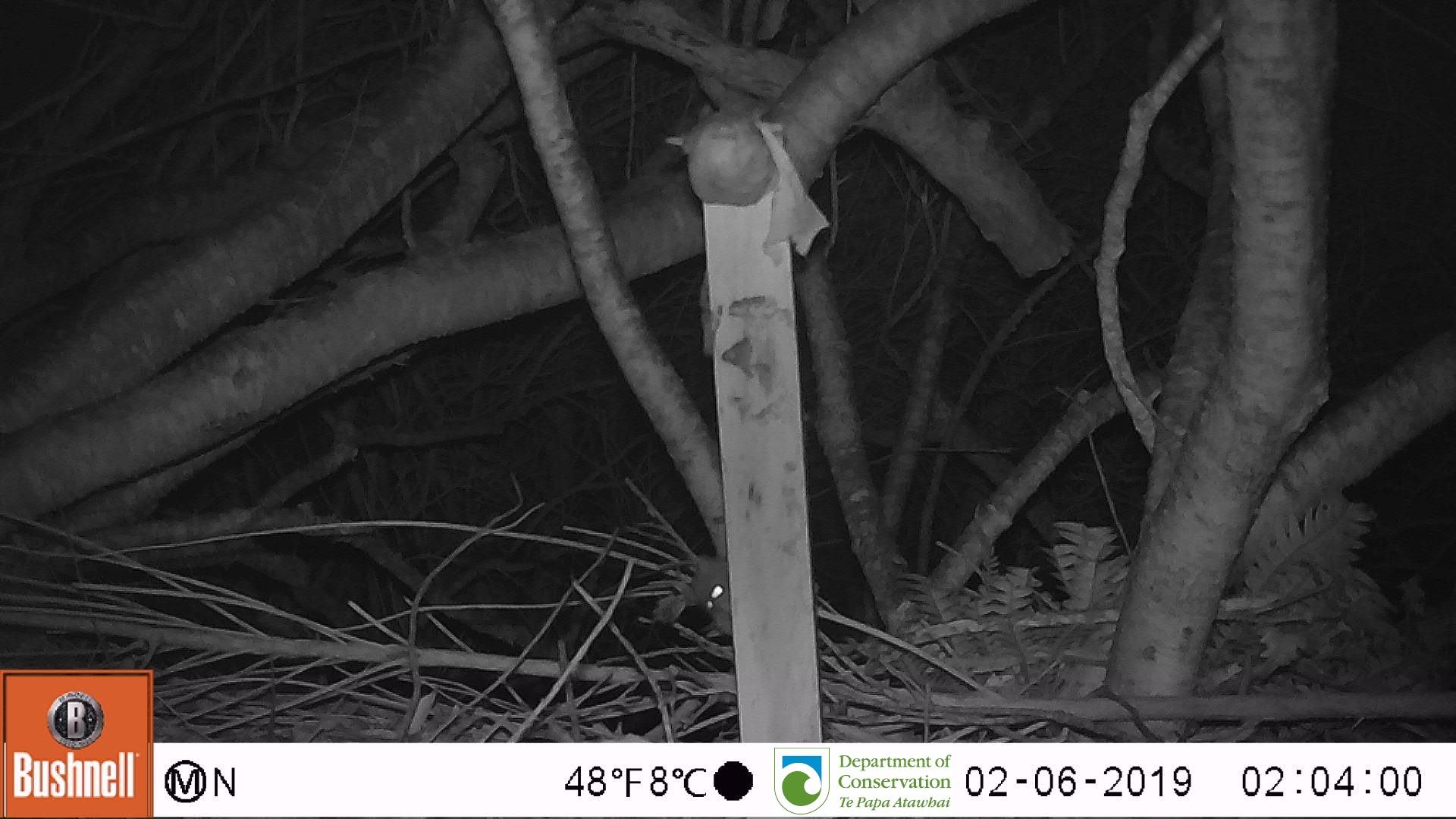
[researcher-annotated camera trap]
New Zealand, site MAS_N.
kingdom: Animalia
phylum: Chordata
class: Mammalia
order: Rodentia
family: Muridae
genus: Mus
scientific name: Mus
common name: mouse